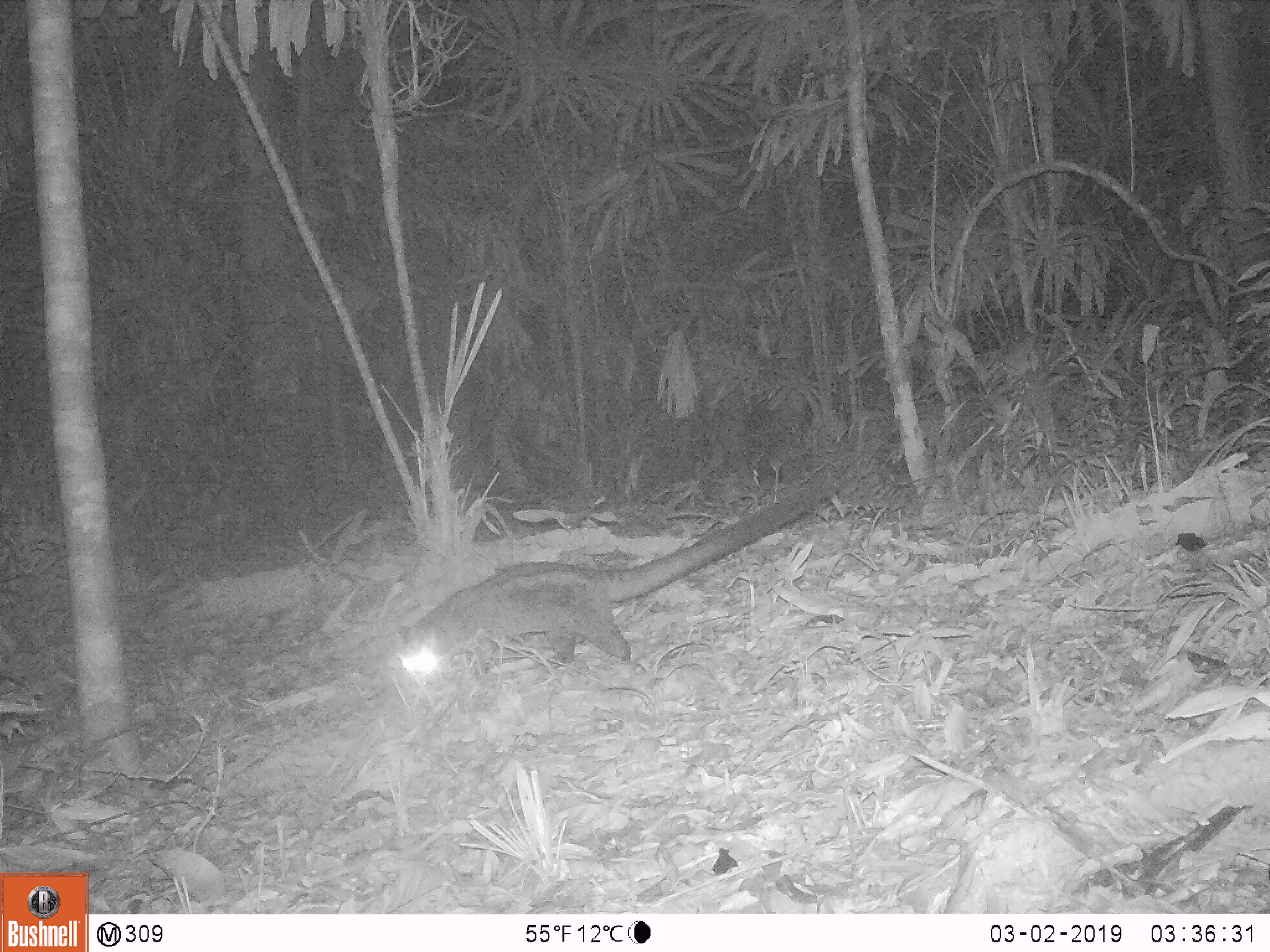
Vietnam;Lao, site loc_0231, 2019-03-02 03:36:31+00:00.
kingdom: Animalia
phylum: Chordata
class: Mammalia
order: Carnivora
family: Viverridae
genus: Paradoxurus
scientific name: Paradoxurus hermaphroditus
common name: common palm civet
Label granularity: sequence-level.